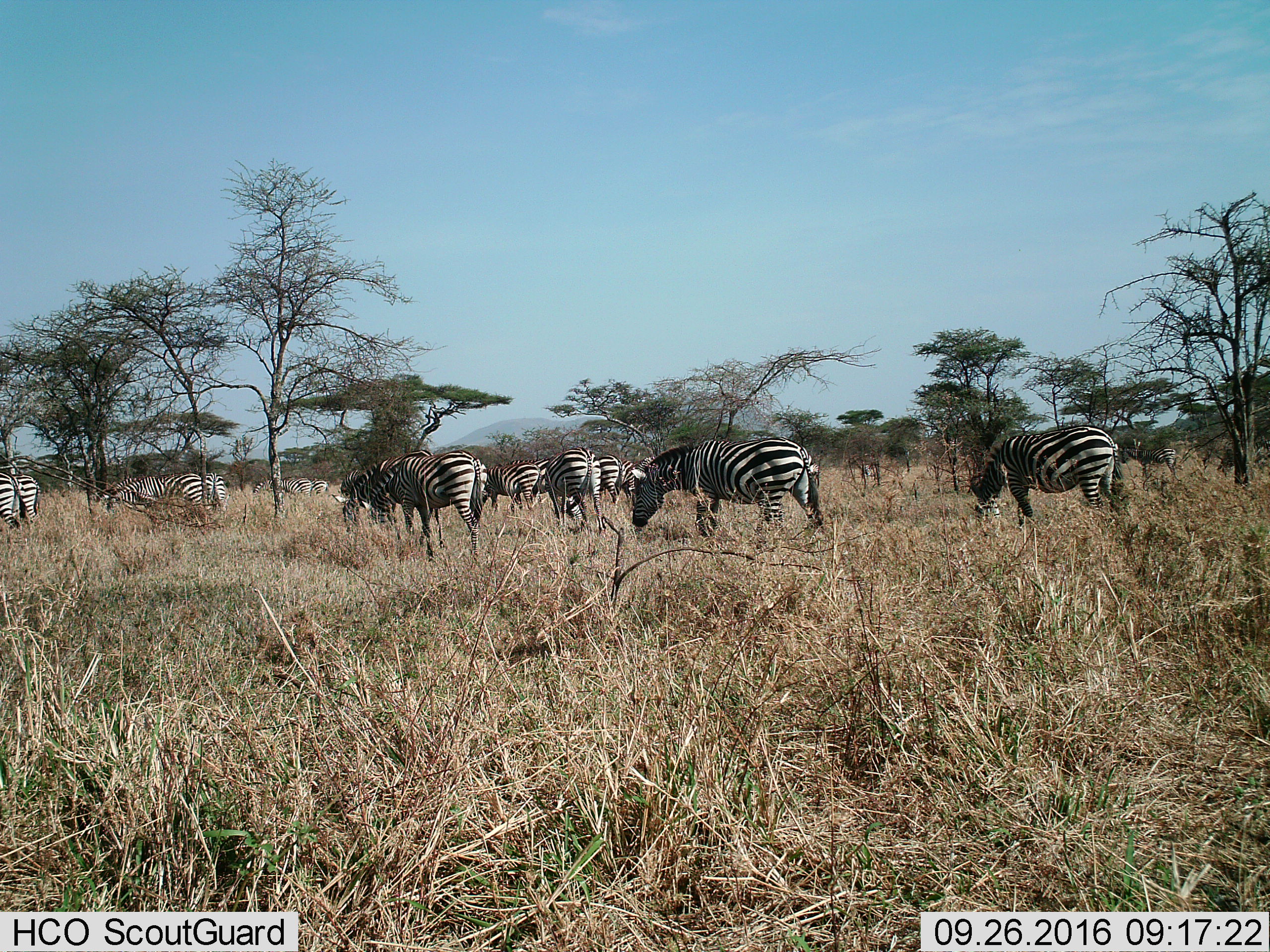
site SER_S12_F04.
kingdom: Animalia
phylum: Chordata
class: Mammalia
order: Perissodactyla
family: Equidae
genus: Equus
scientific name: Equus quagga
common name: plains zebra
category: zebraplains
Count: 11-50.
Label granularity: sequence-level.